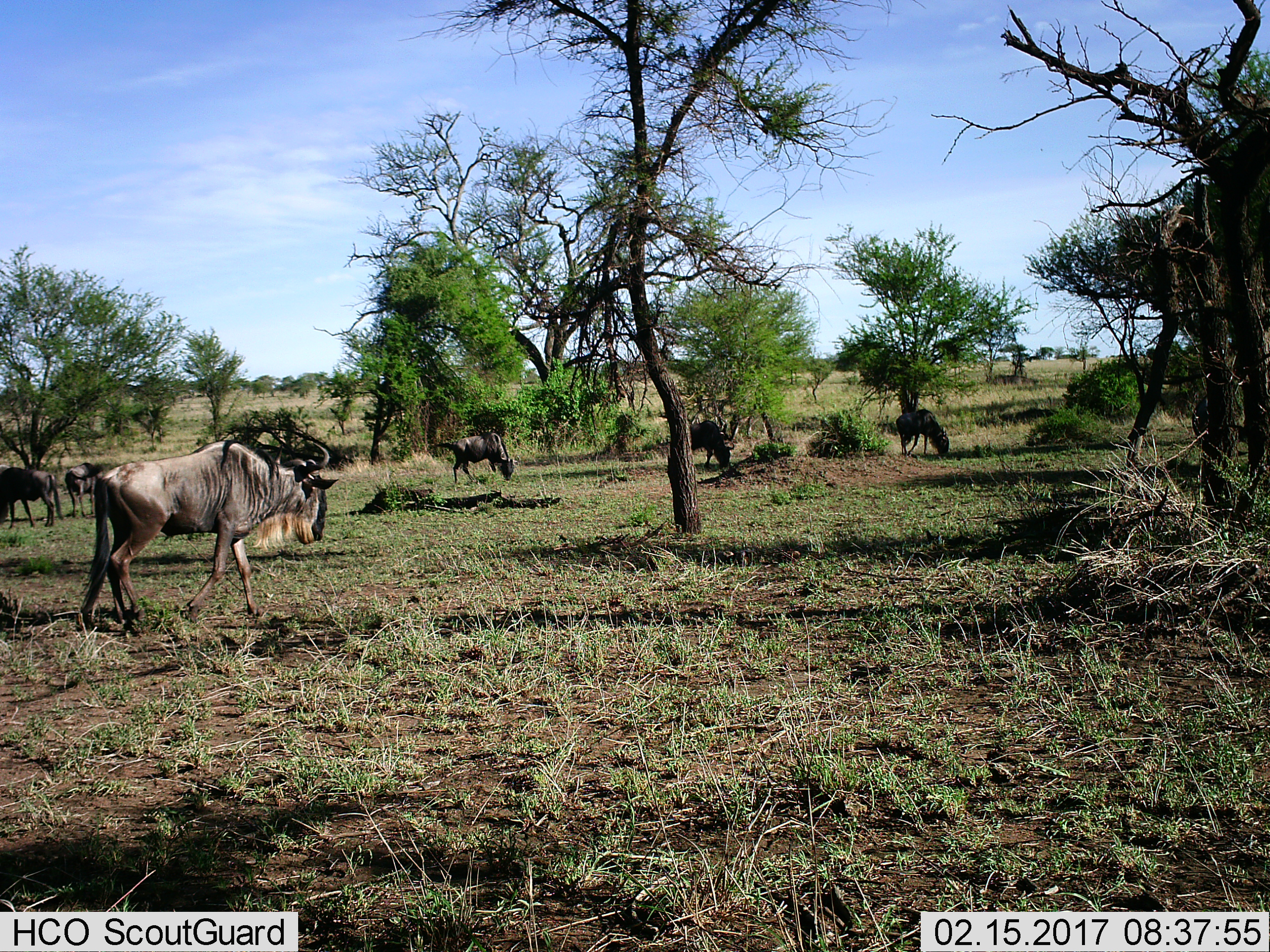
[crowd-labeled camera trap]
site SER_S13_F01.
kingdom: Animalia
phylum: Chordata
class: Mammalia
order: Artiodactyla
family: Bovidae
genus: Connochaetes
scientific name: Connochaetes taurinus taurinus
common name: blue wildebeest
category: wildebeestblue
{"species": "wildebeestblue (blue wildebeest) (Connochaetes taurinus taurinus)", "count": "6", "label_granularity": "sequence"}